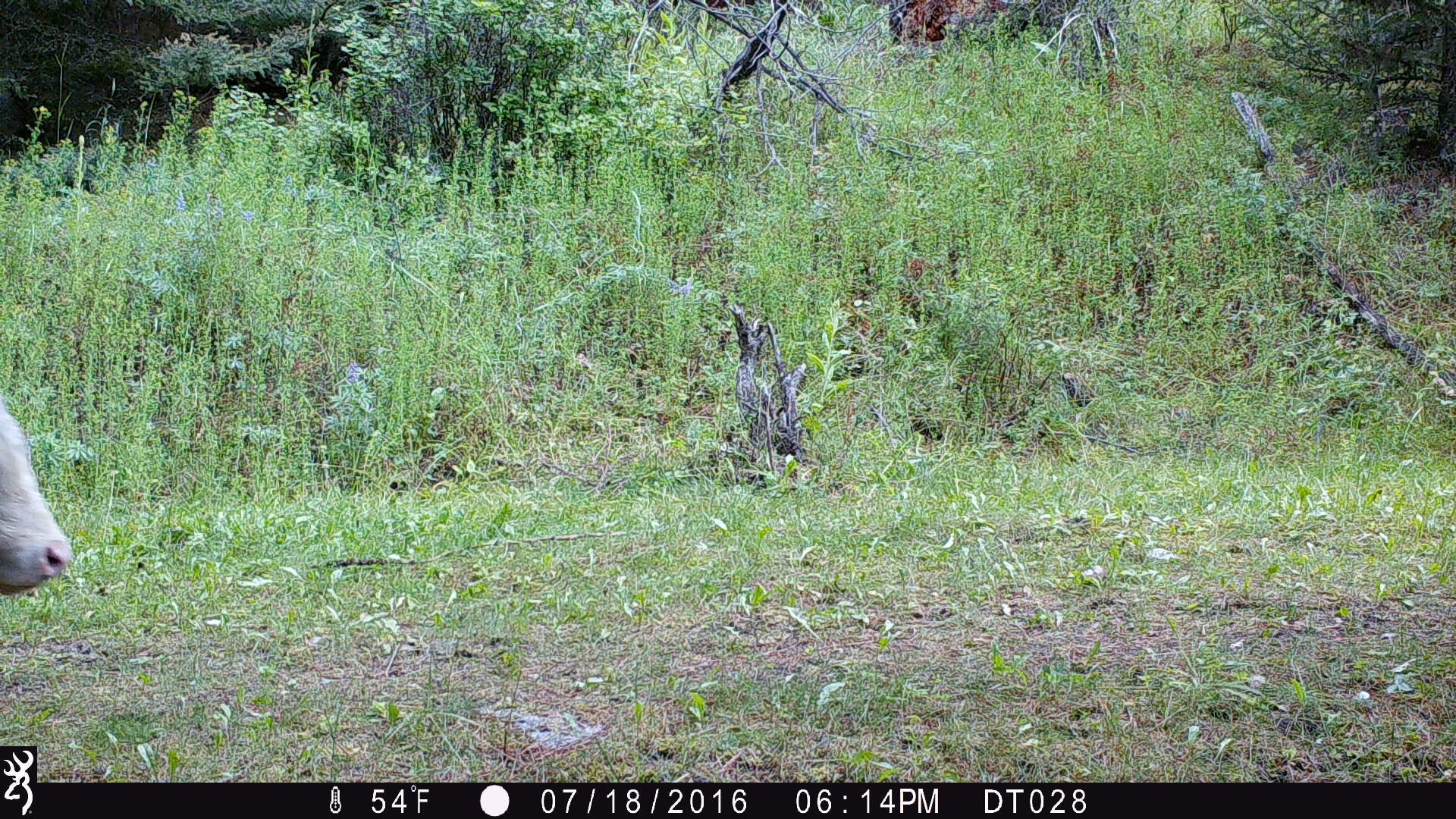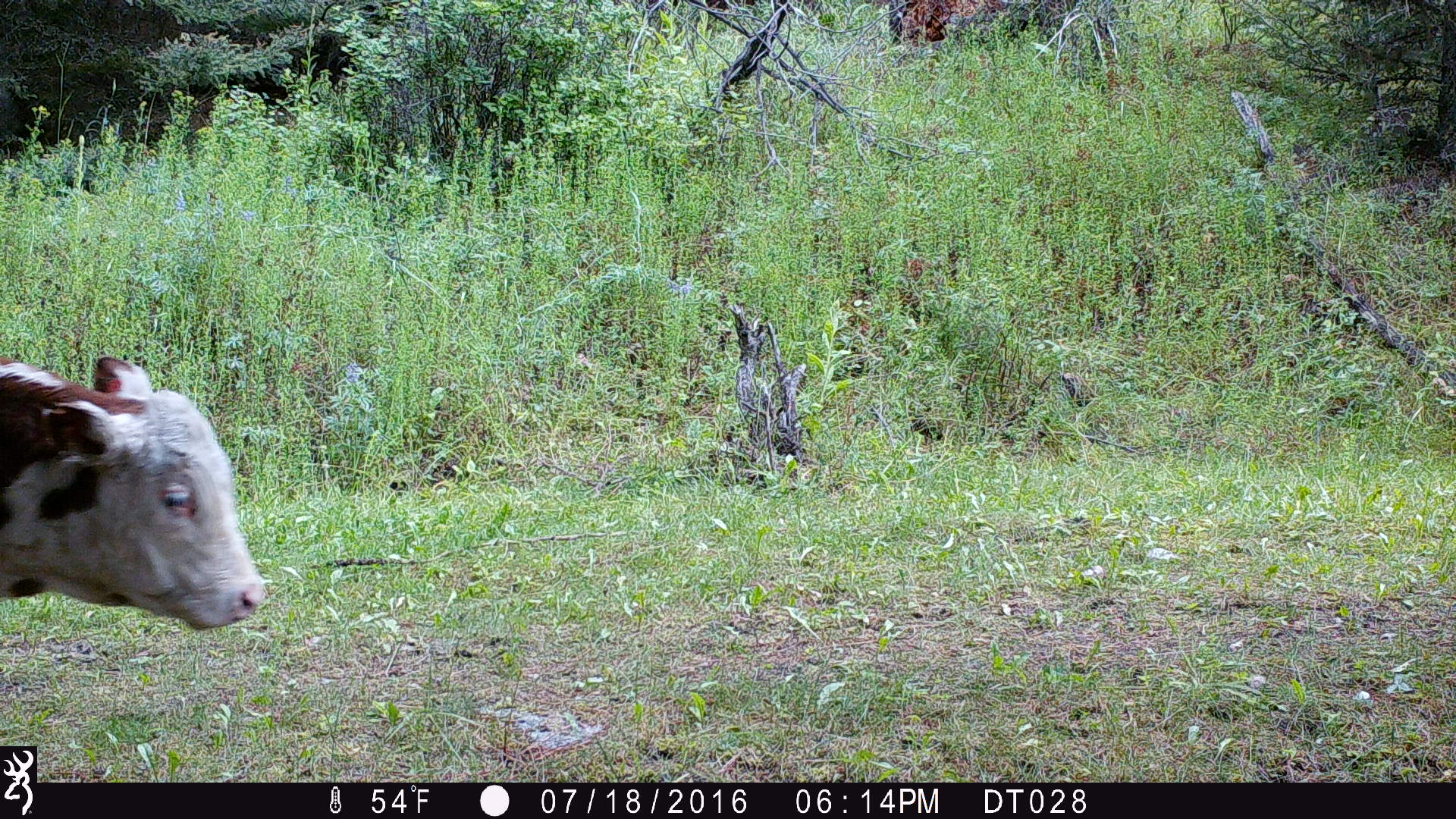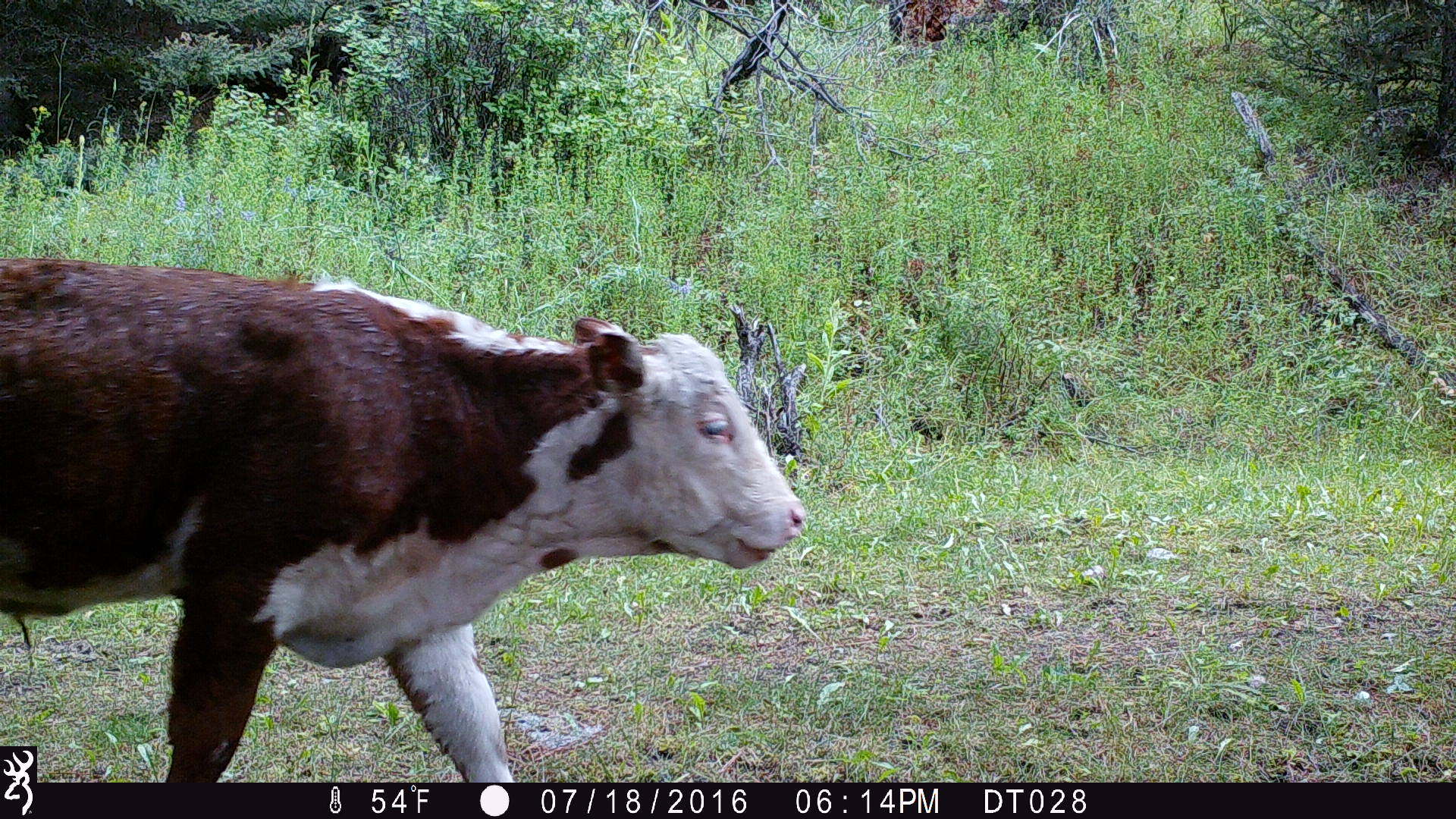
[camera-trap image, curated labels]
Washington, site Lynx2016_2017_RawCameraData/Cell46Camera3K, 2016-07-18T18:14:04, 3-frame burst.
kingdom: Animalia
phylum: Chordata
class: Mammalia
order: Artiodactyla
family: Bovidae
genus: Bos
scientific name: Bos taurus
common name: domestic cattle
Domestic cattle (Bos taurus). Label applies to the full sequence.